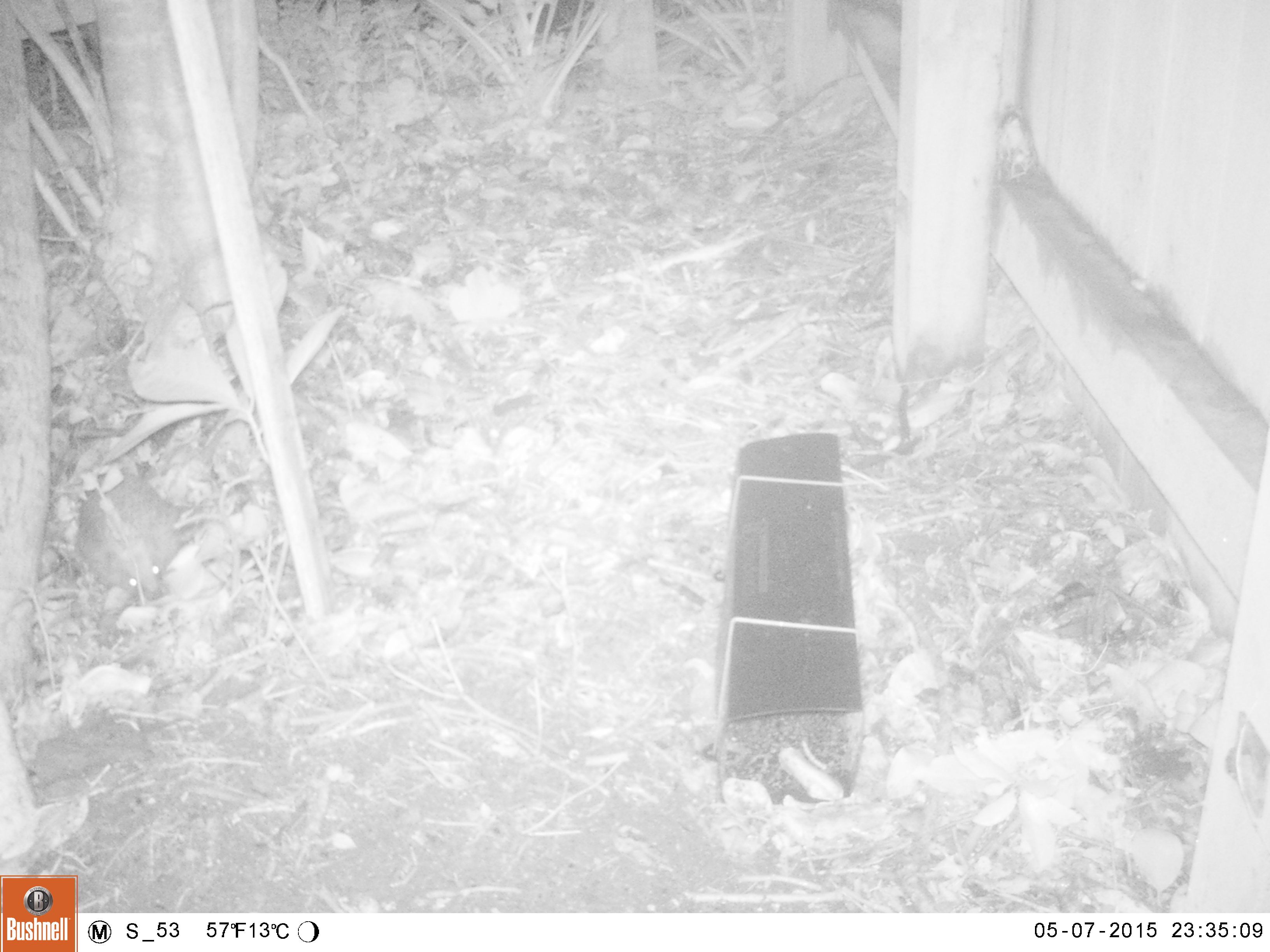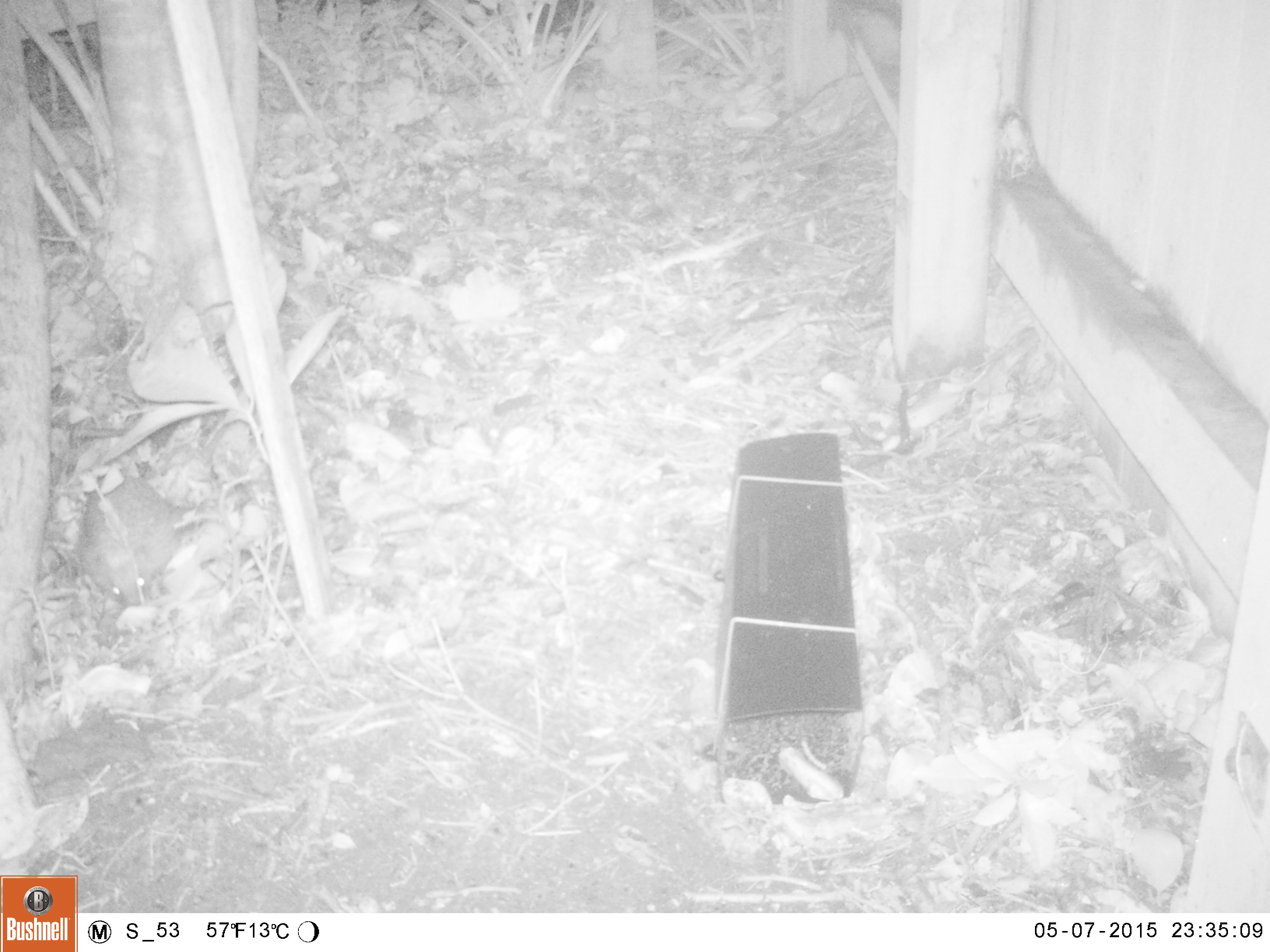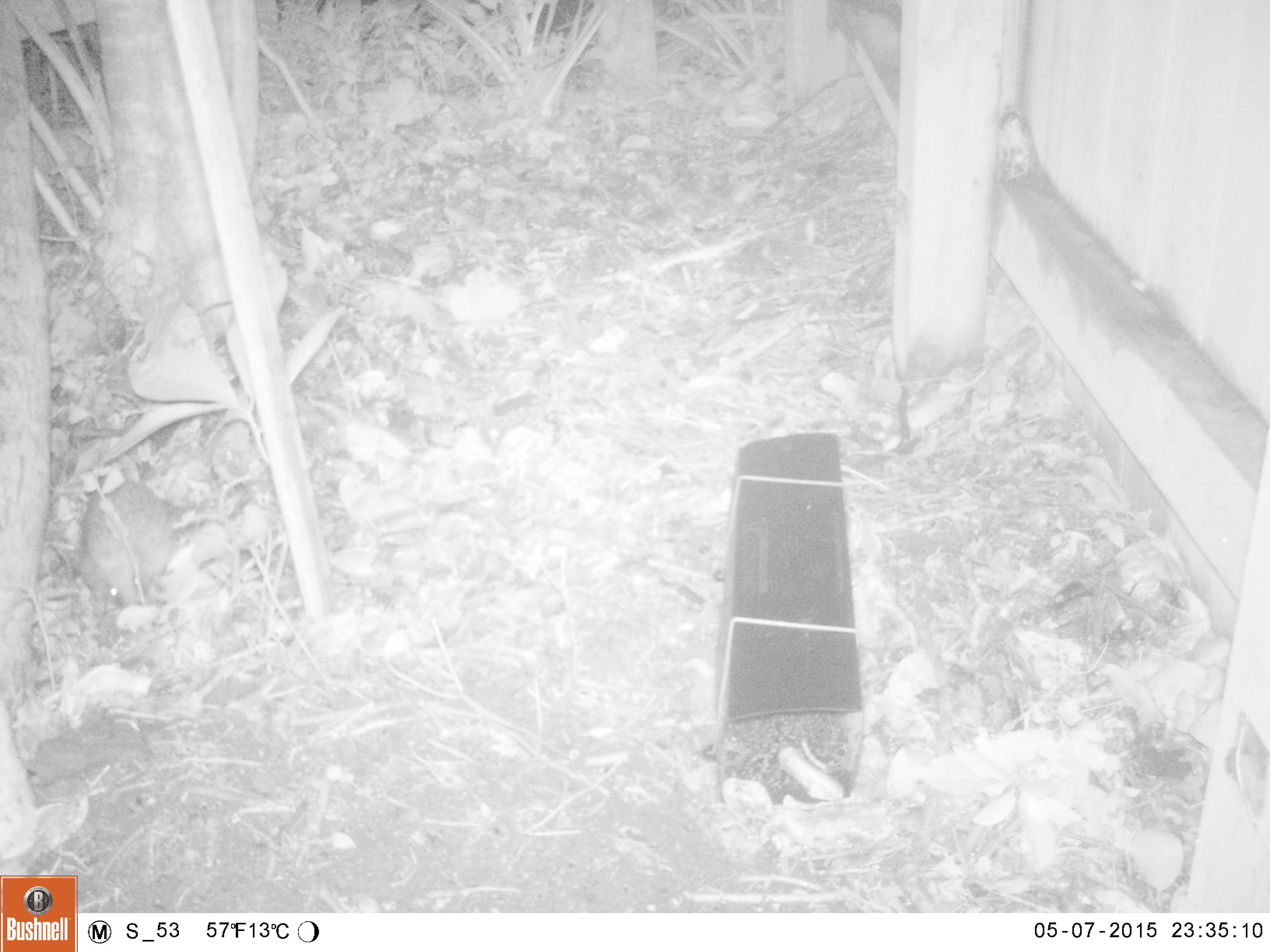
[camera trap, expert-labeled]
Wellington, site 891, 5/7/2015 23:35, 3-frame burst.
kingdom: Animalia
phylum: Chordata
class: Mammalia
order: Eulipotyphla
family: Erinaceidae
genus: Erinaceus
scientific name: Erinaceus europaeus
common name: hedgehog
Hedgehog (Erinaceus europaeus).